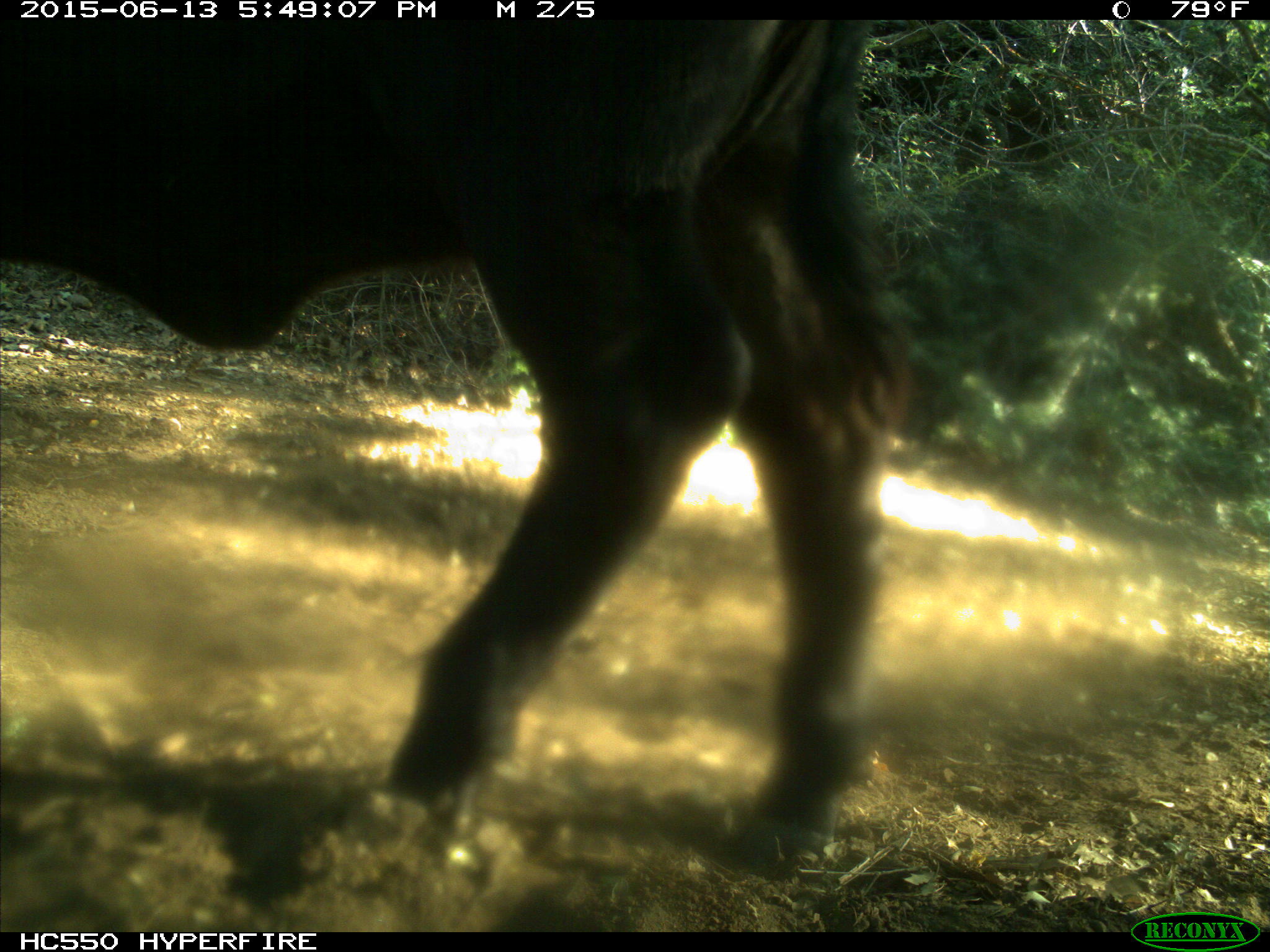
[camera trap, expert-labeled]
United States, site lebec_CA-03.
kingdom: Animalia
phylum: Chordata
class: Mammalia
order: Artiodactyla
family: Bovidae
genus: Bos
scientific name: Bos taurus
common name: domestic cow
Bos taurus (domestic cow).